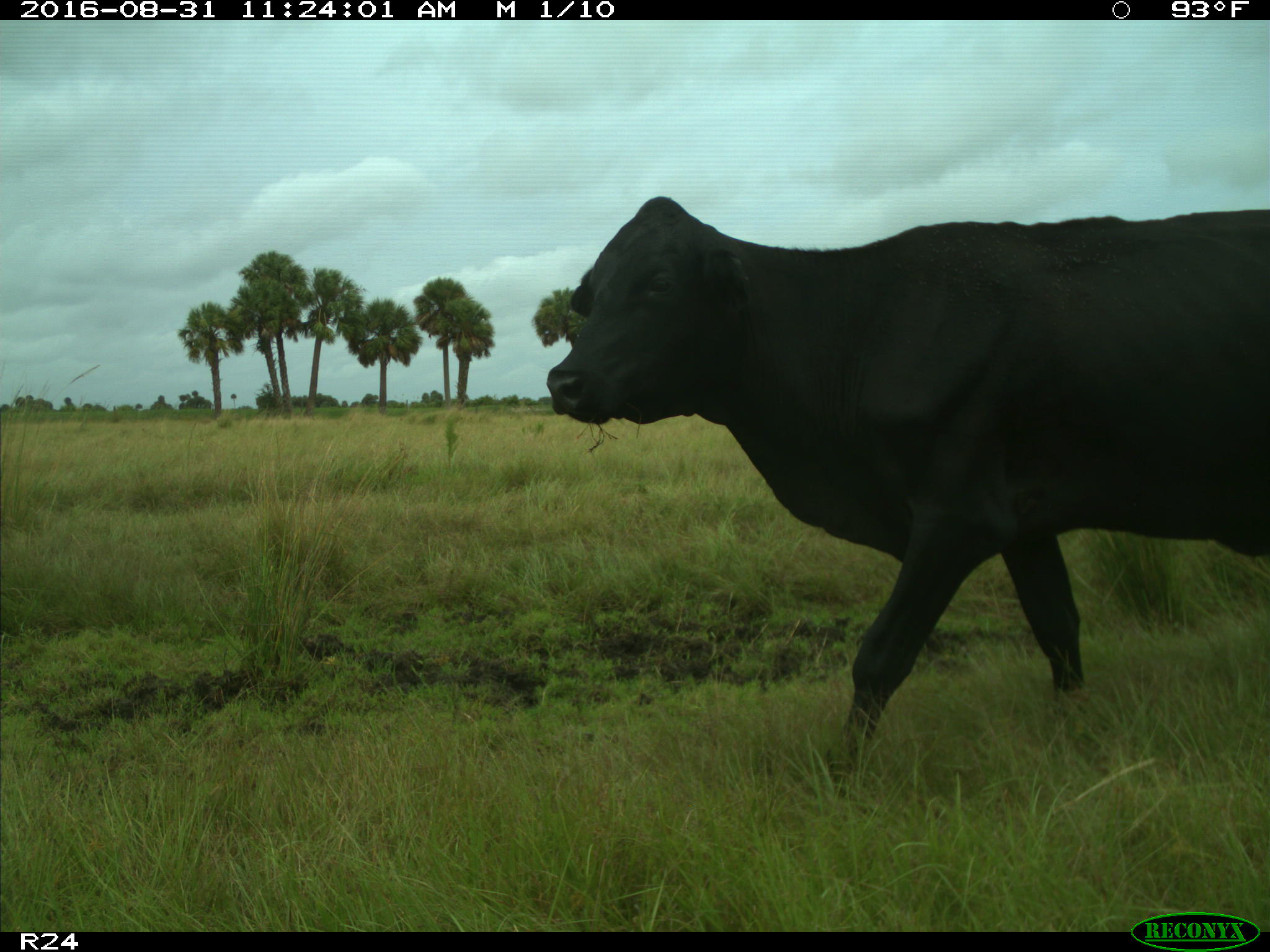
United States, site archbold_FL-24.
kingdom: Animalia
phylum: Chordata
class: Mammalia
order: Artiodactyla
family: Bovidae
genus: Bos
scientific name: Bos taurus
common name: domestic cow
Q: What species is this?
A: Bos taurus (domestic cow).